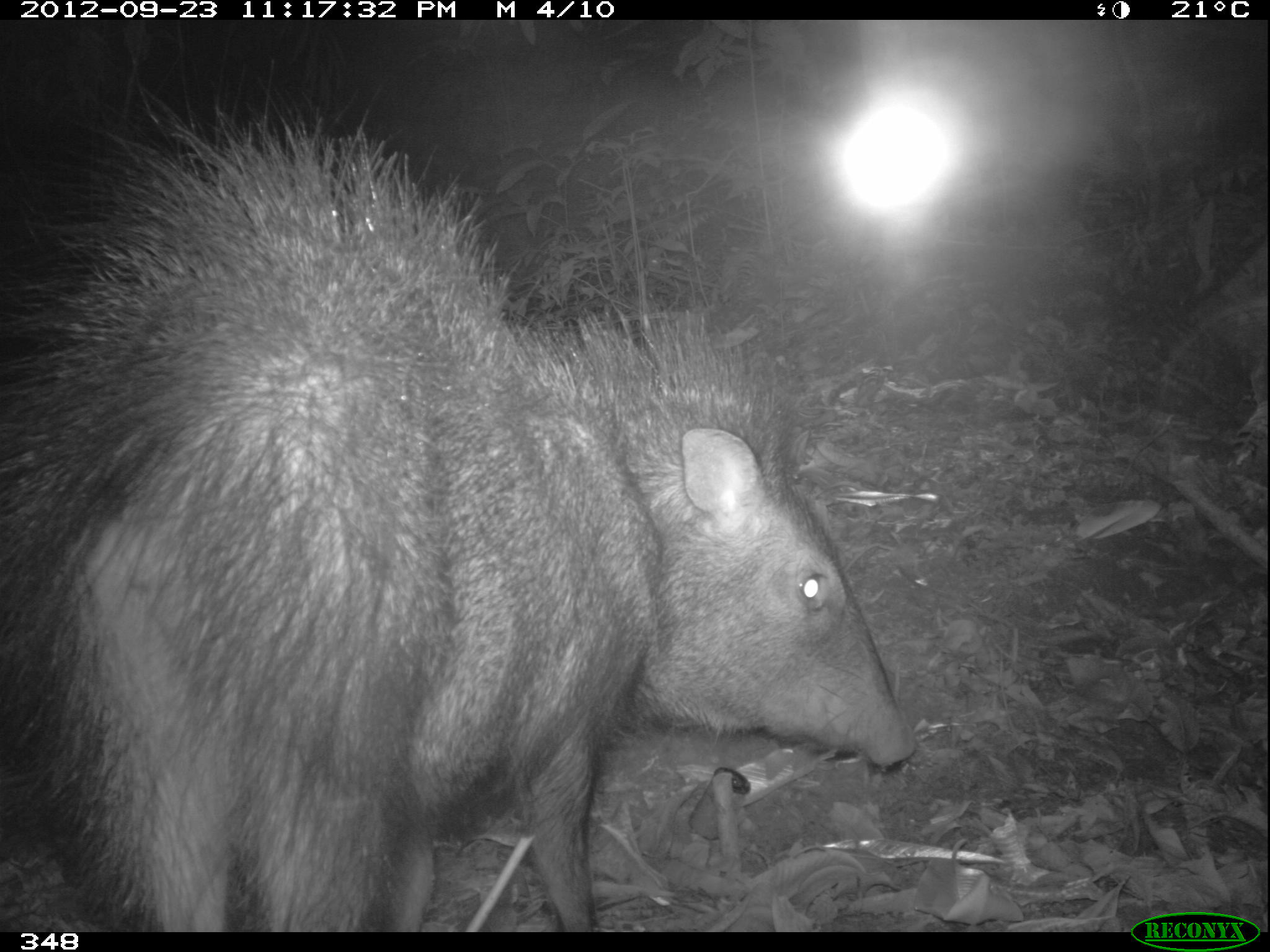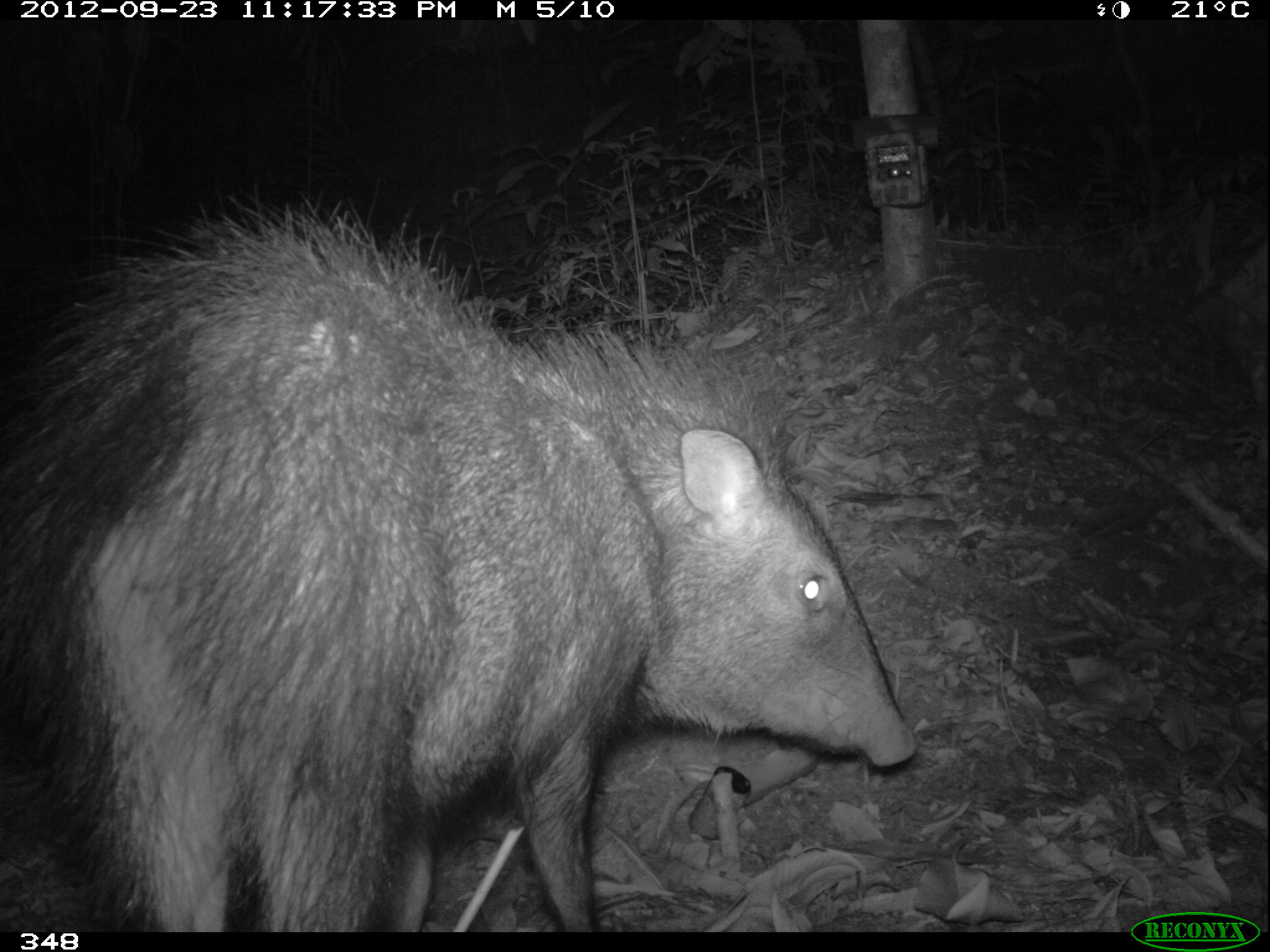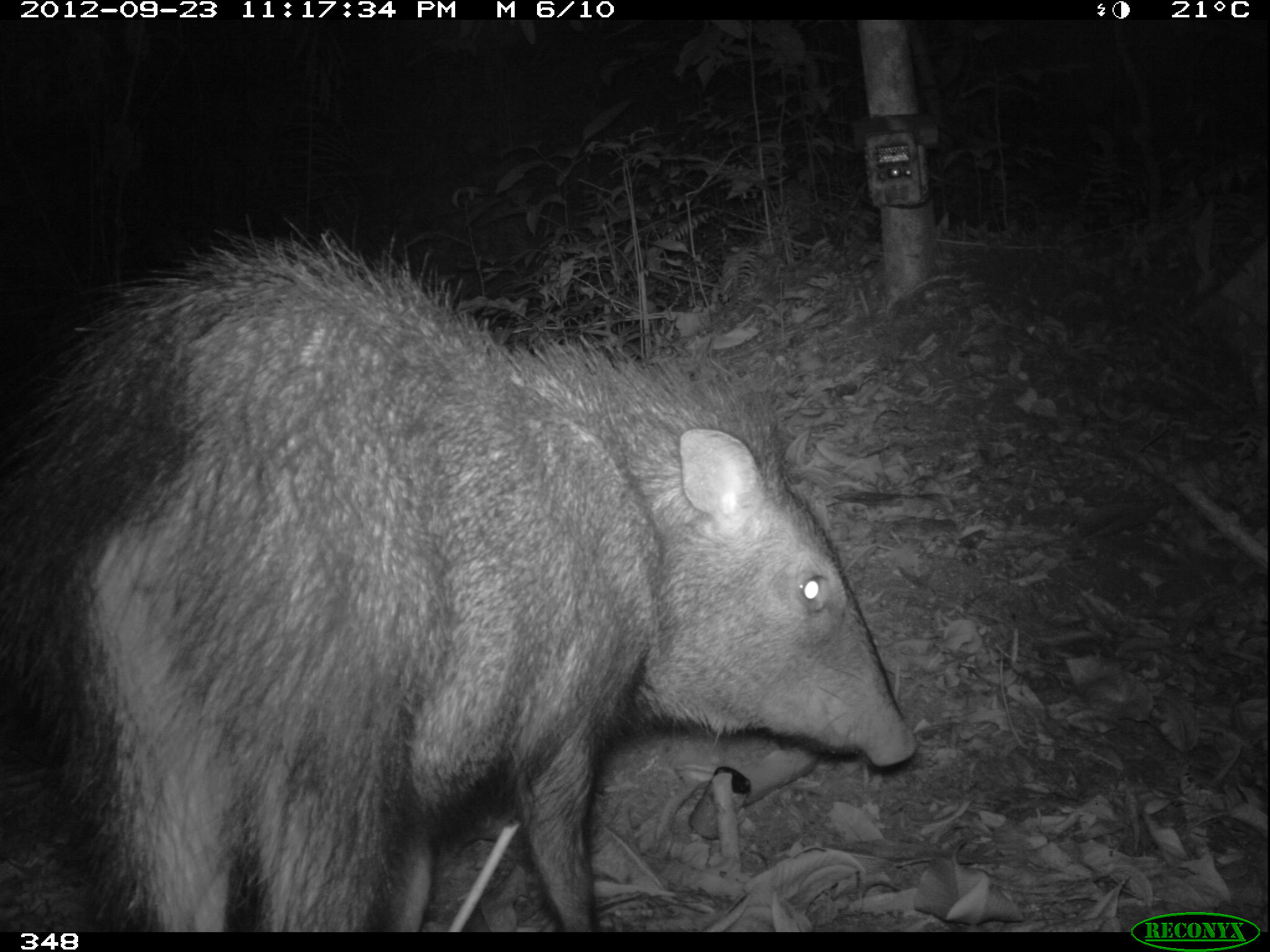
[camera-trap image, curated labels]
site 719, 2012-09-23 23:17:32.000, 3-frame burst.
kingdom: Animalia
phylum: Chordata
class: Mammalia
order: Artiodactyla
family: Tayassuidae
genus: Pecari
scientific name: Pecari tajacu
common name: collared peccary